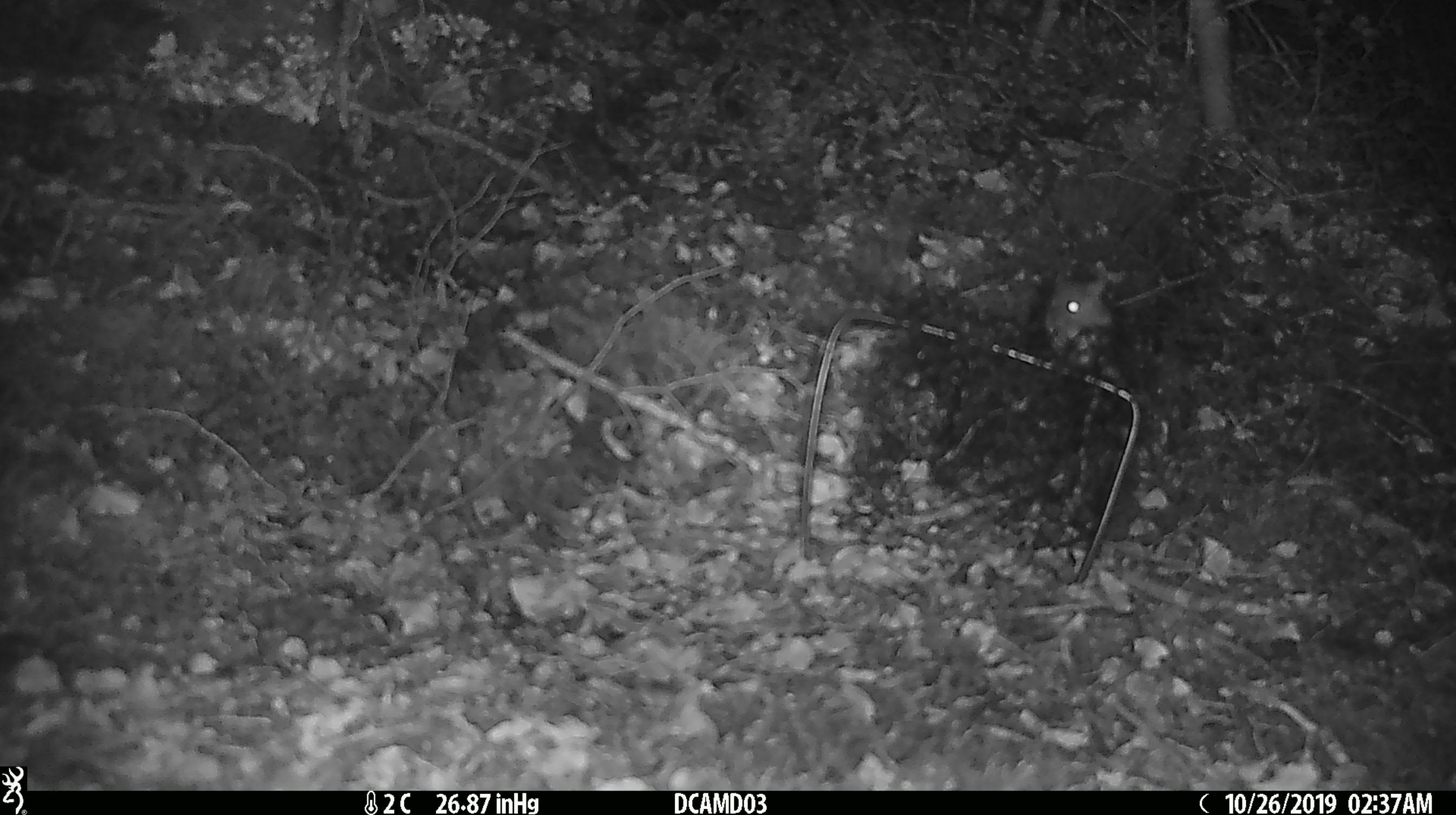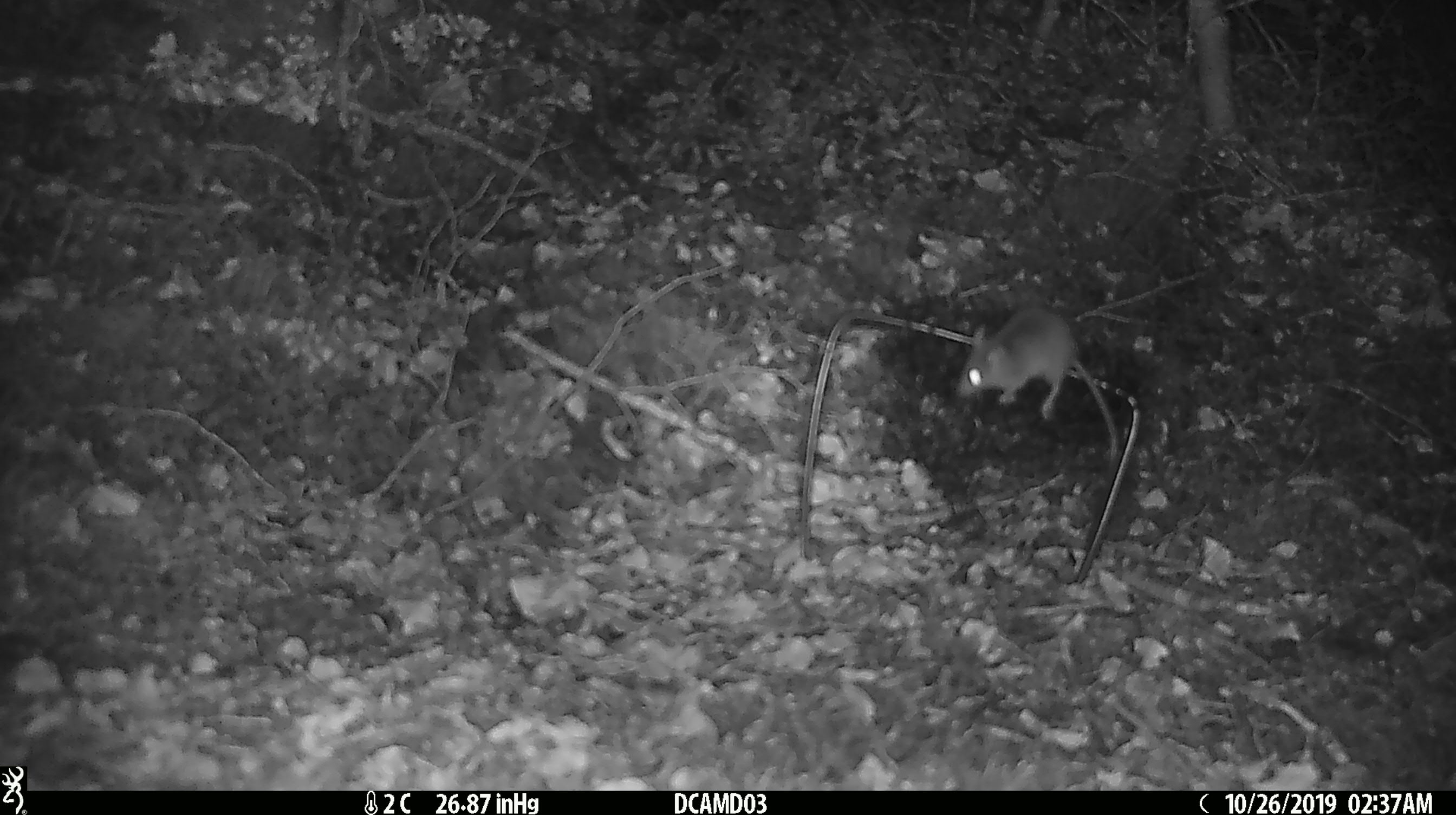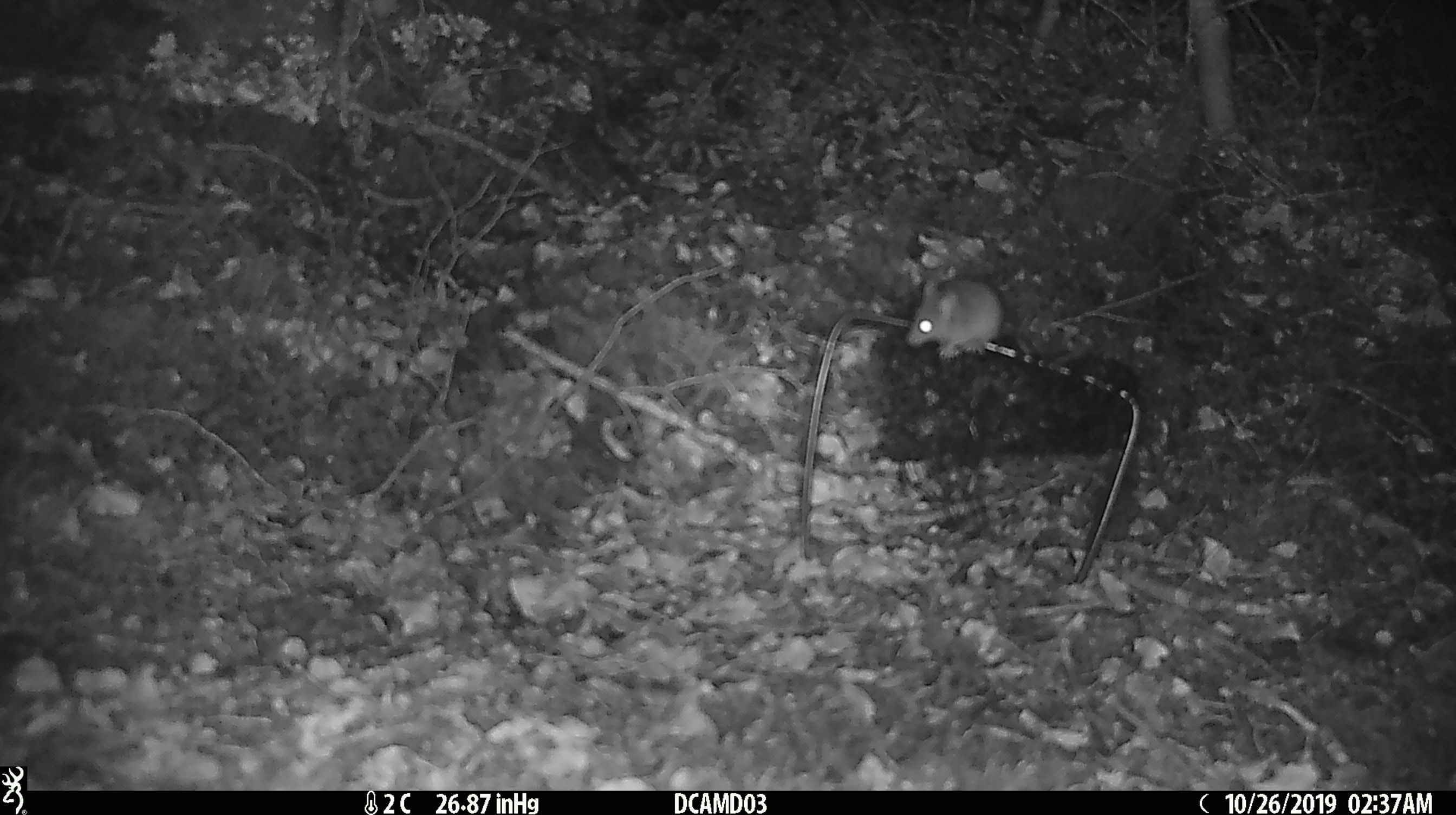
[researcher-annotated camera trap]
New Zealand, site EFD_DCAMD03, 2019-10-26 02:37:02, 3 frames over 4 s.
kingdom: Animalia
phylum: Chordata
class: Mammalia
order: Rodentia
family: Muridae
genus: Mus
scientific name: Mus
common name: mouse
Mouse (Mus).